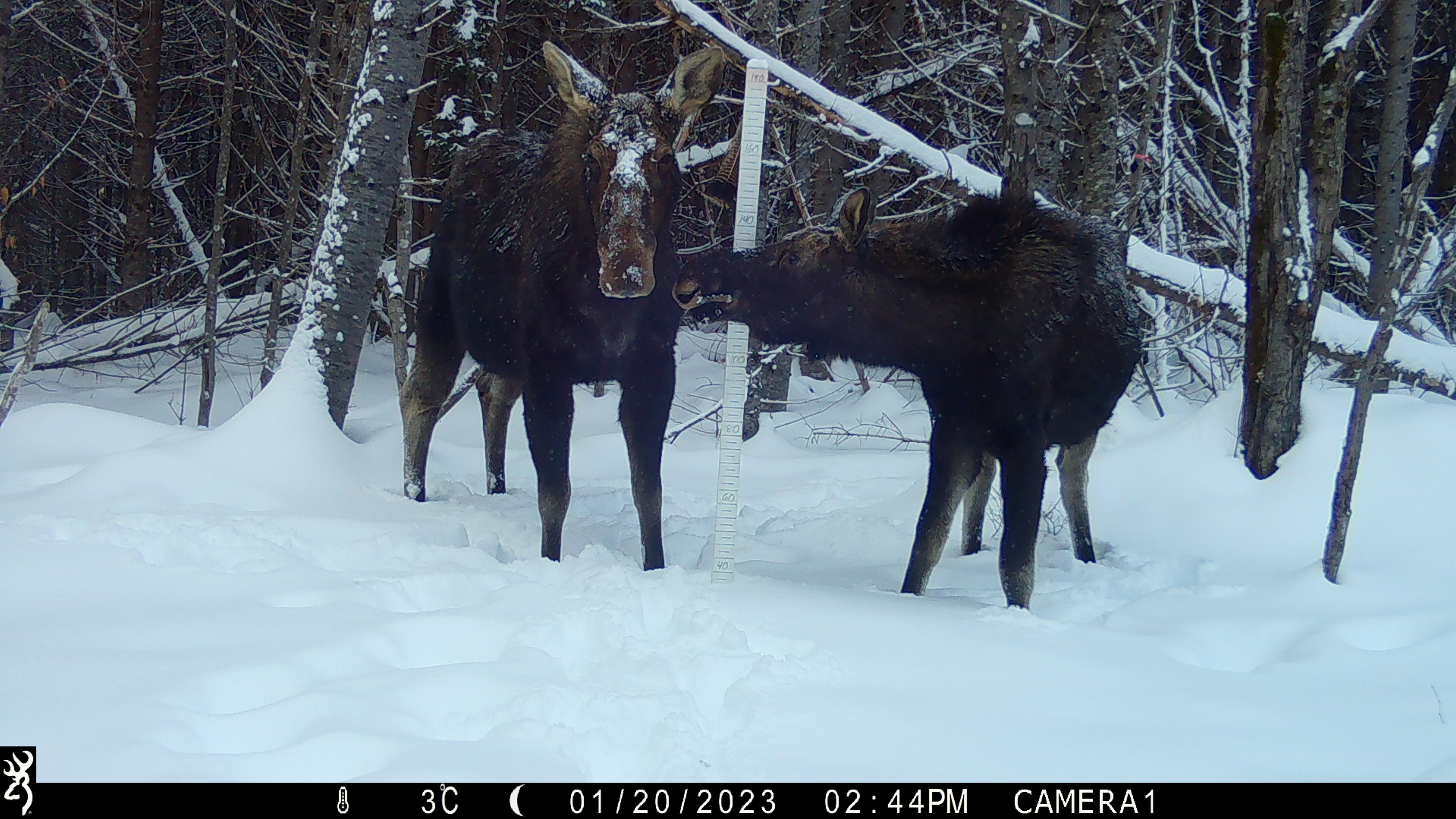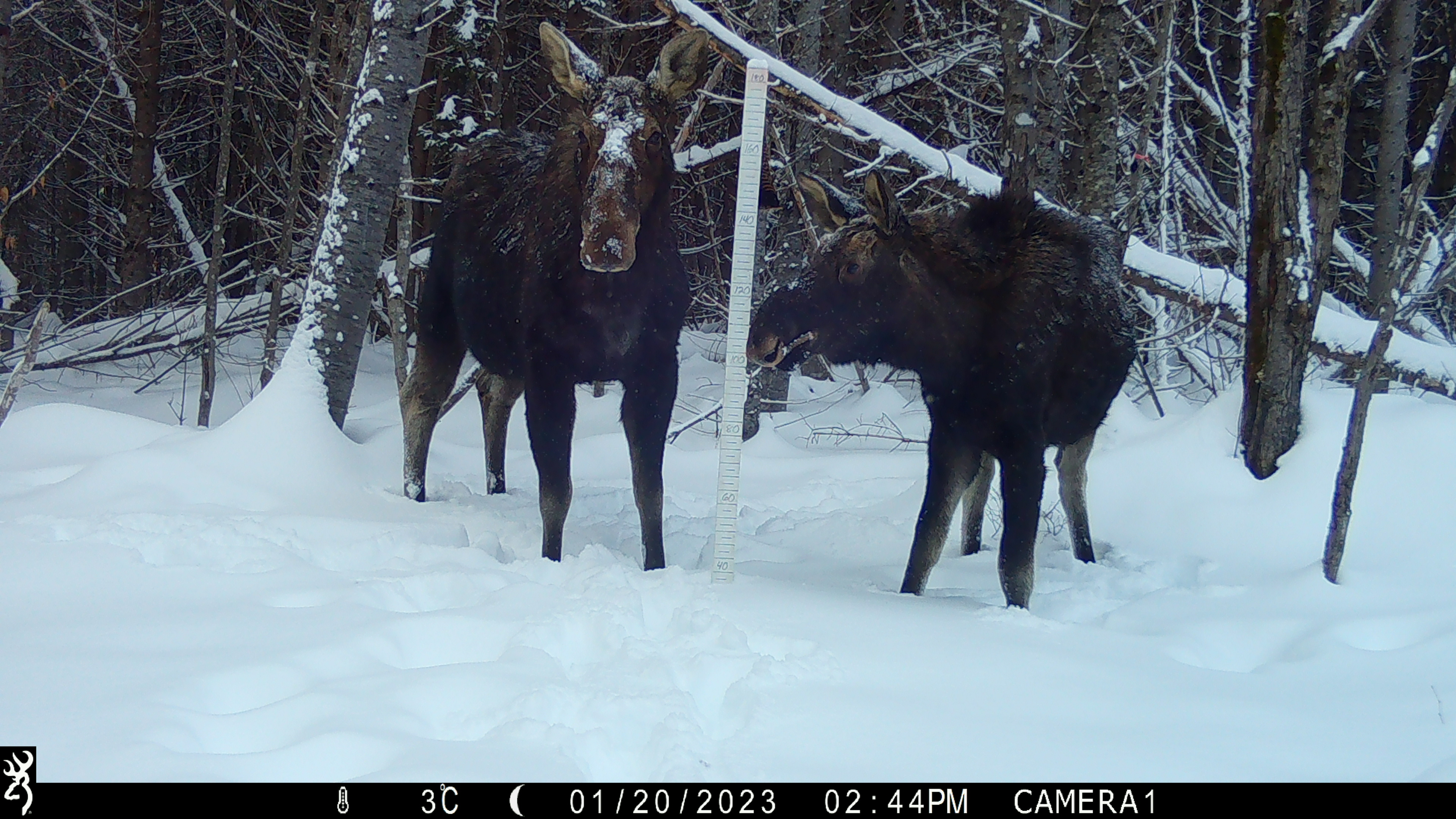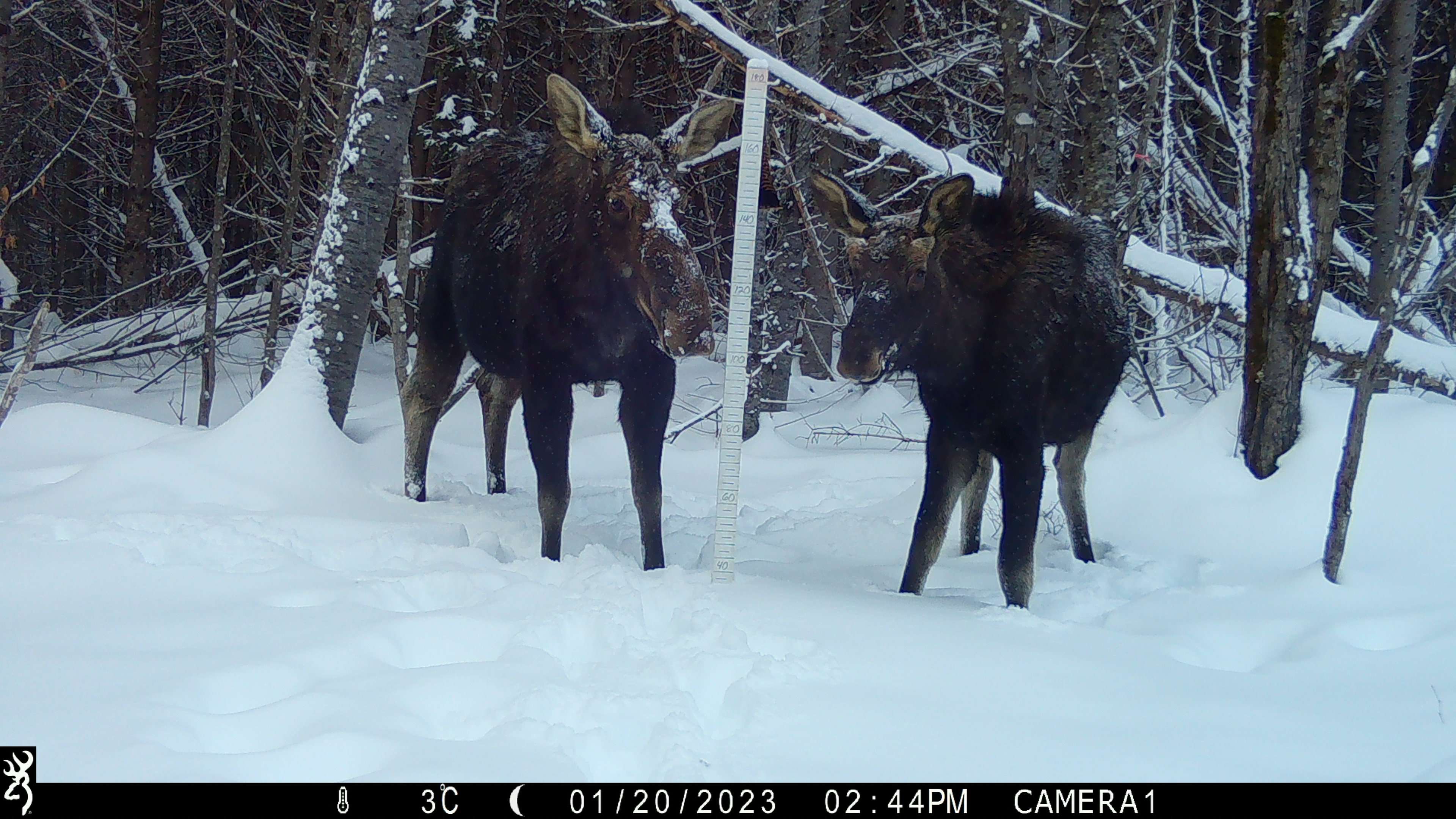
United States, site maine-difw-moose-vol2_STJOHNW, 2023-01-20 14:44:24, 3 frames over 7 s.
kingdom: Animalia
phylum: Chordata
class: Mammalia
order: Artiodactyla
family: Cervidae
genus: Alces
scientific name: Alces alces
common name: moose